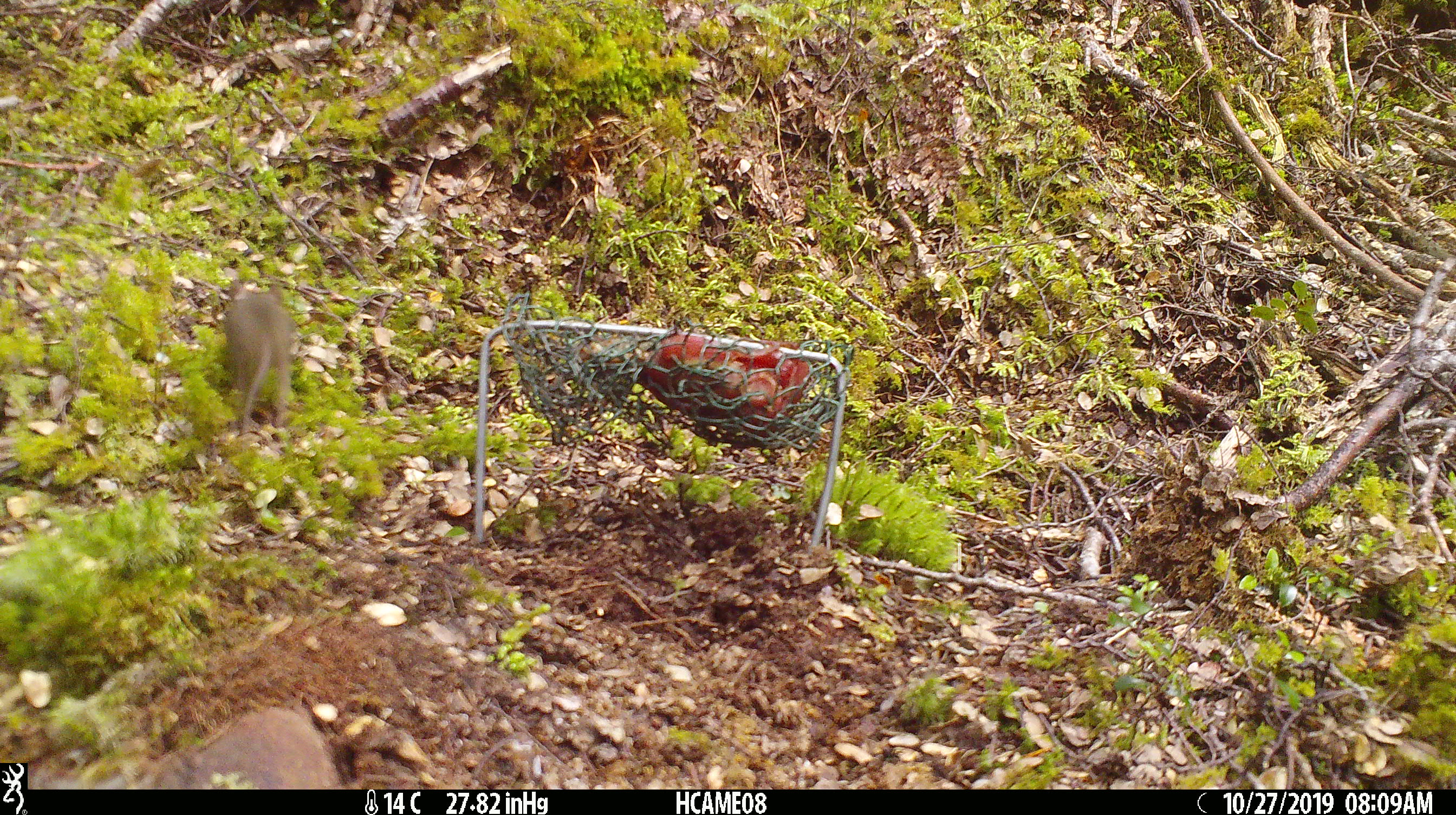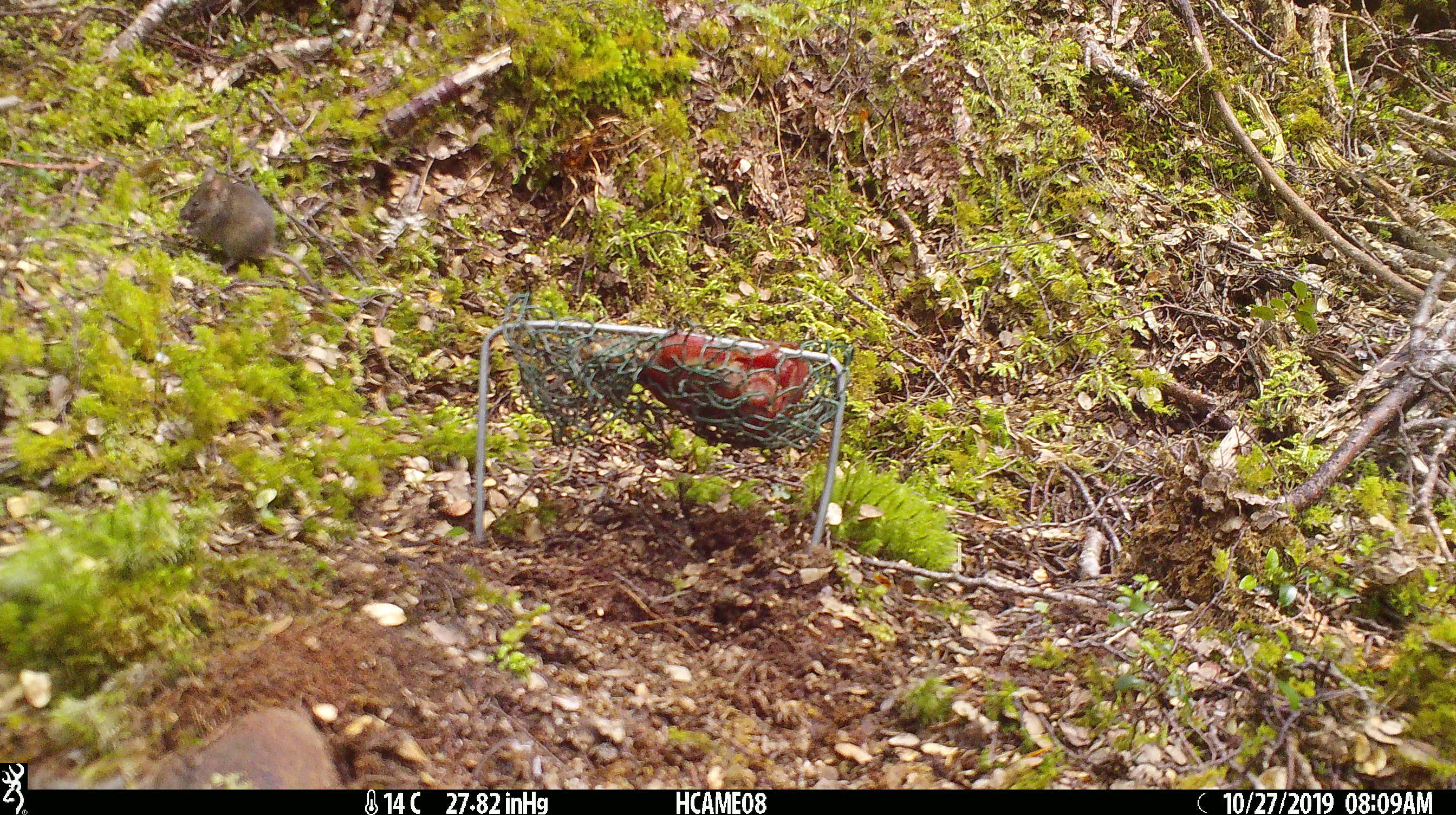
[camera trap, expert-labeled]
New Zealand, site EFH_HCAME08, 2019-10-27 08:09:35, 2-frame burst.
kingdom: Animalia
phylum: Chordata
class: Mammalia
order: Rodentia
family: Muridae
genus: Mus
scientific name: Mus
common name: mouse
Mouse (Mus).